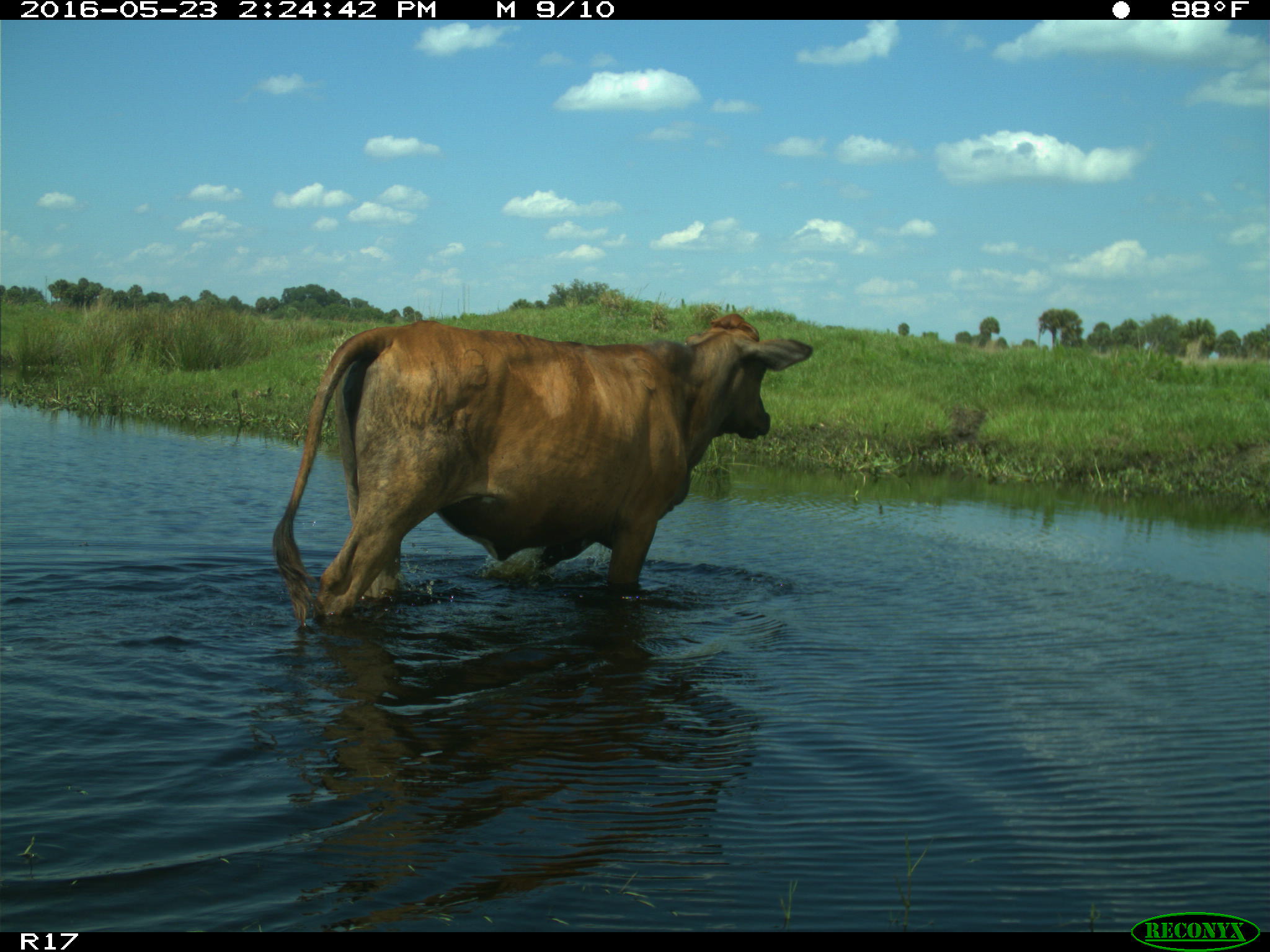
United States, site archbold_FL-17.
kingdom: Animalia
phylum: Chordata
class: Mammalia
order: Artiodactyla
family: Bovidae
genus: Bos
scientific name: Bos taurus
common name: domestic cow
Bos taurus (domestic cow).